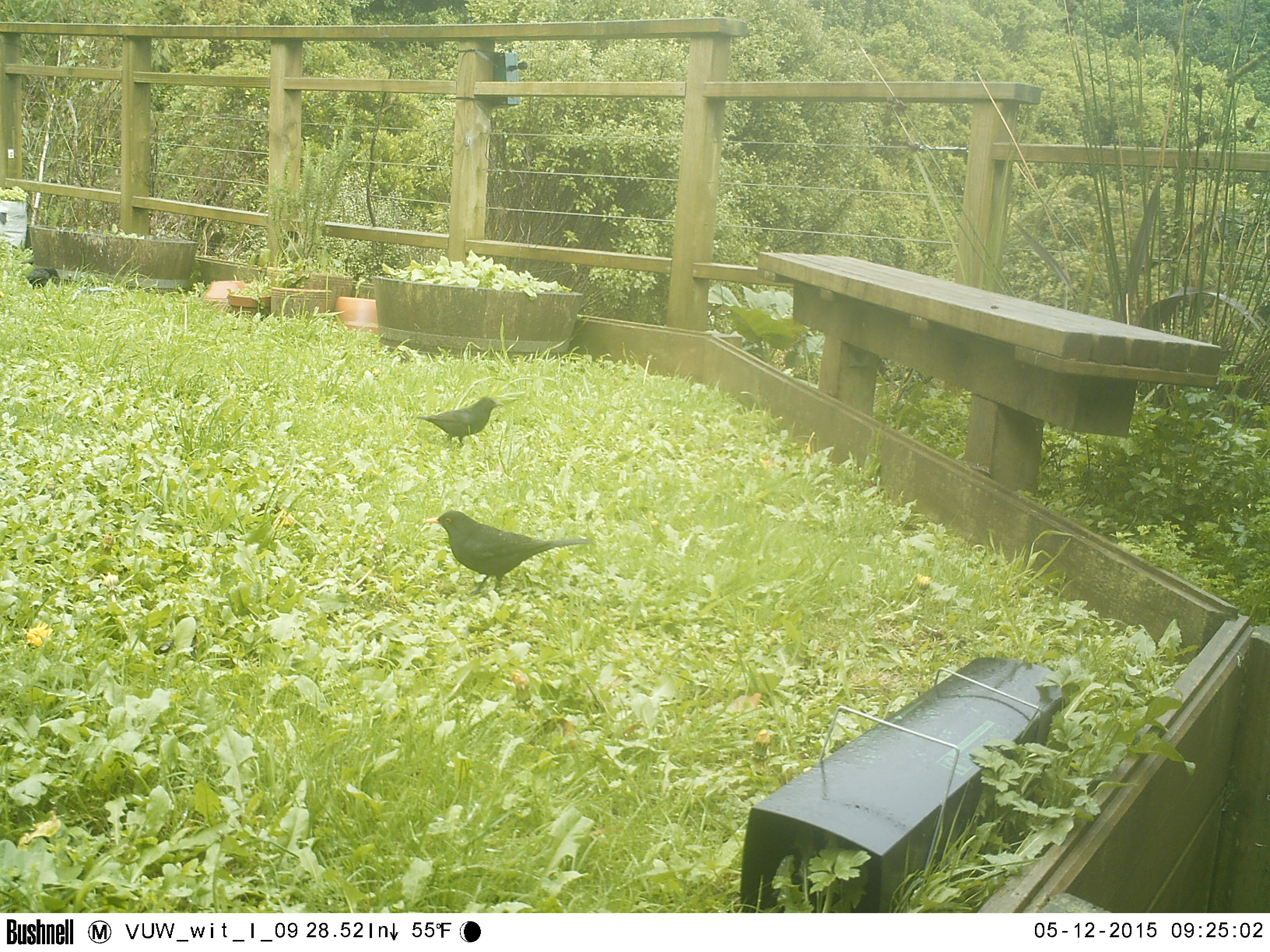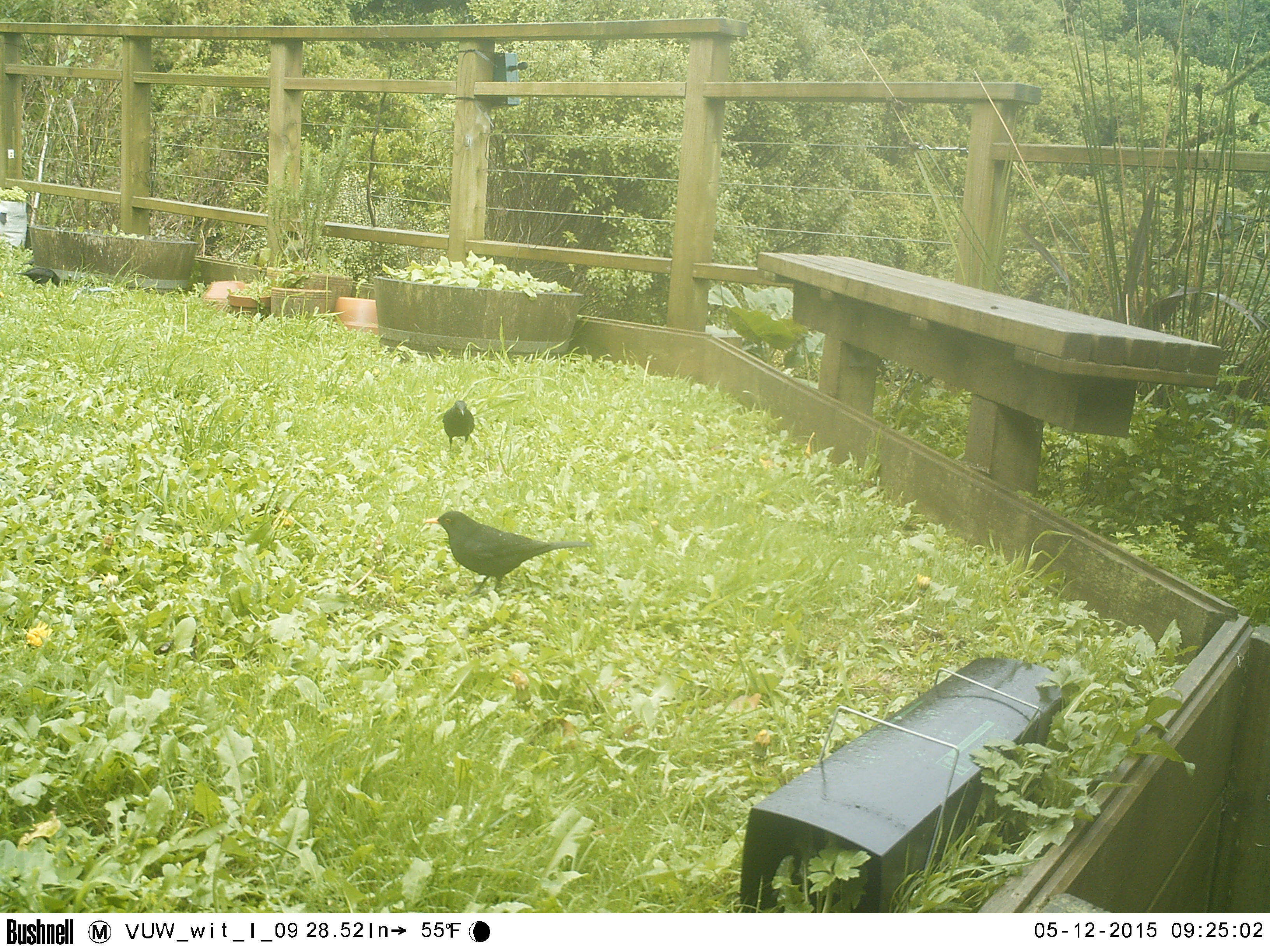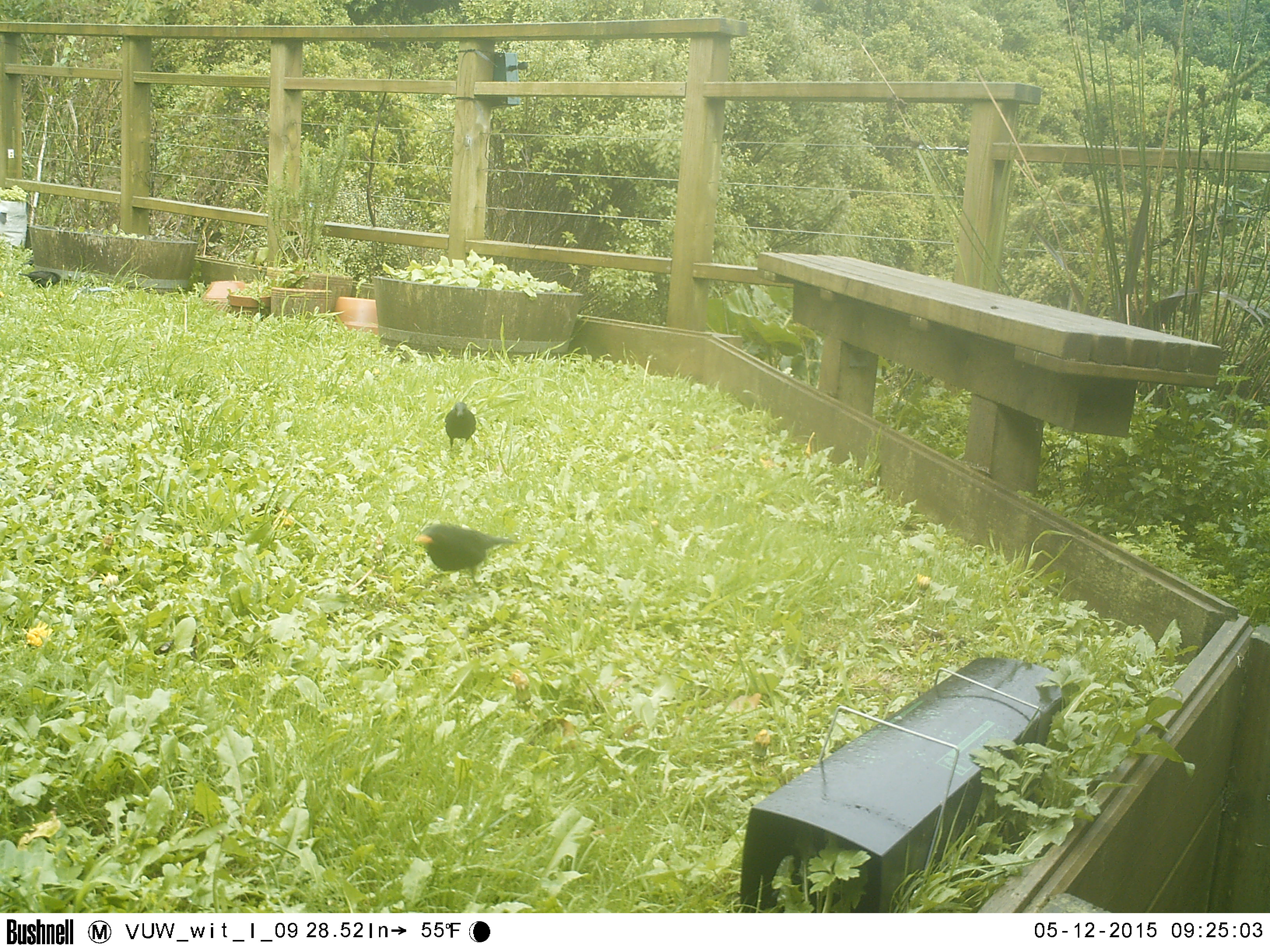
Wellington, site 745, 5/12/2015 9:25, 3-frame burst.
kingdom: Animalia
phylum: Chordata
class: Aves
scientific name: Aves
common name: bird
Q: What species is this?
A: Bird (Aves).